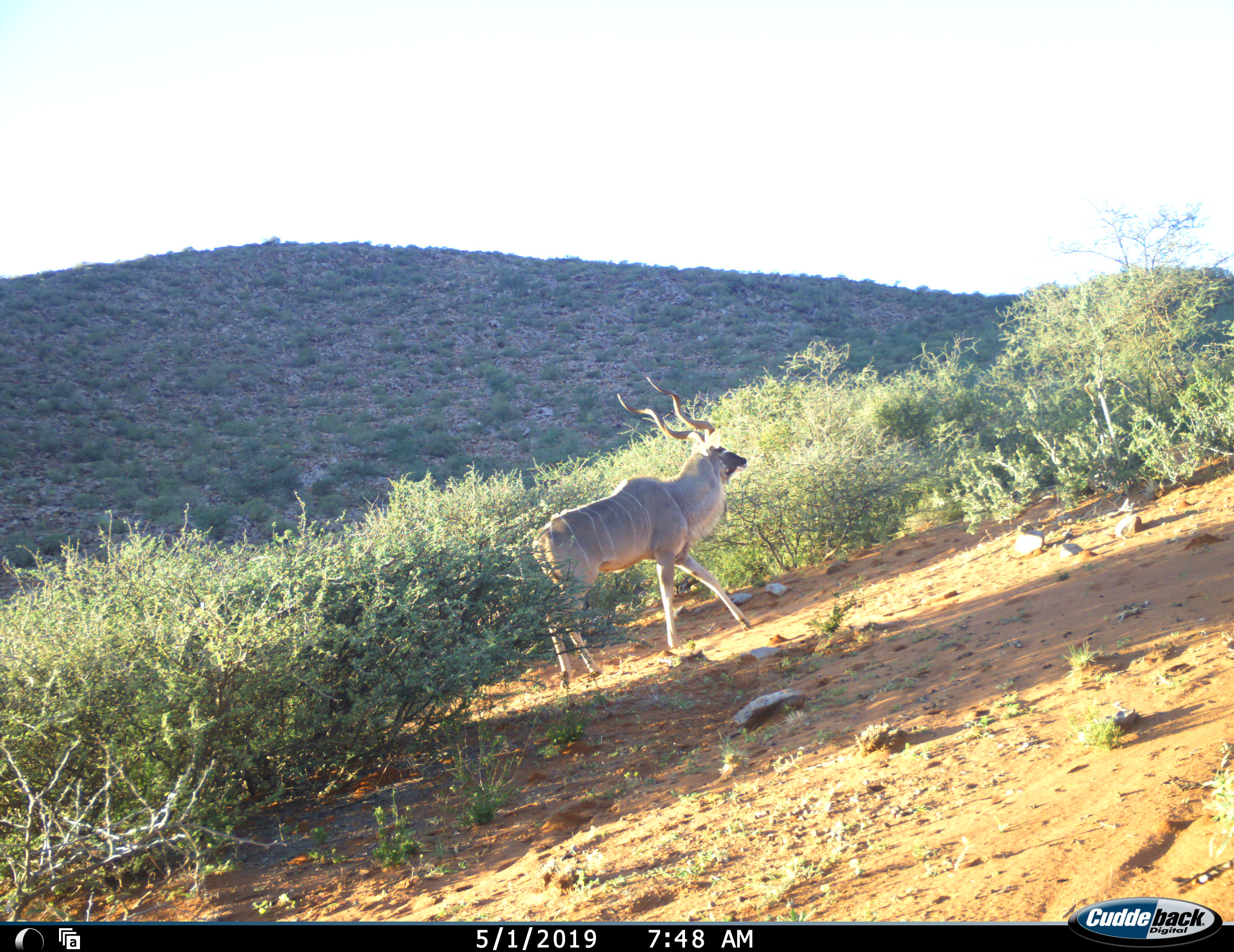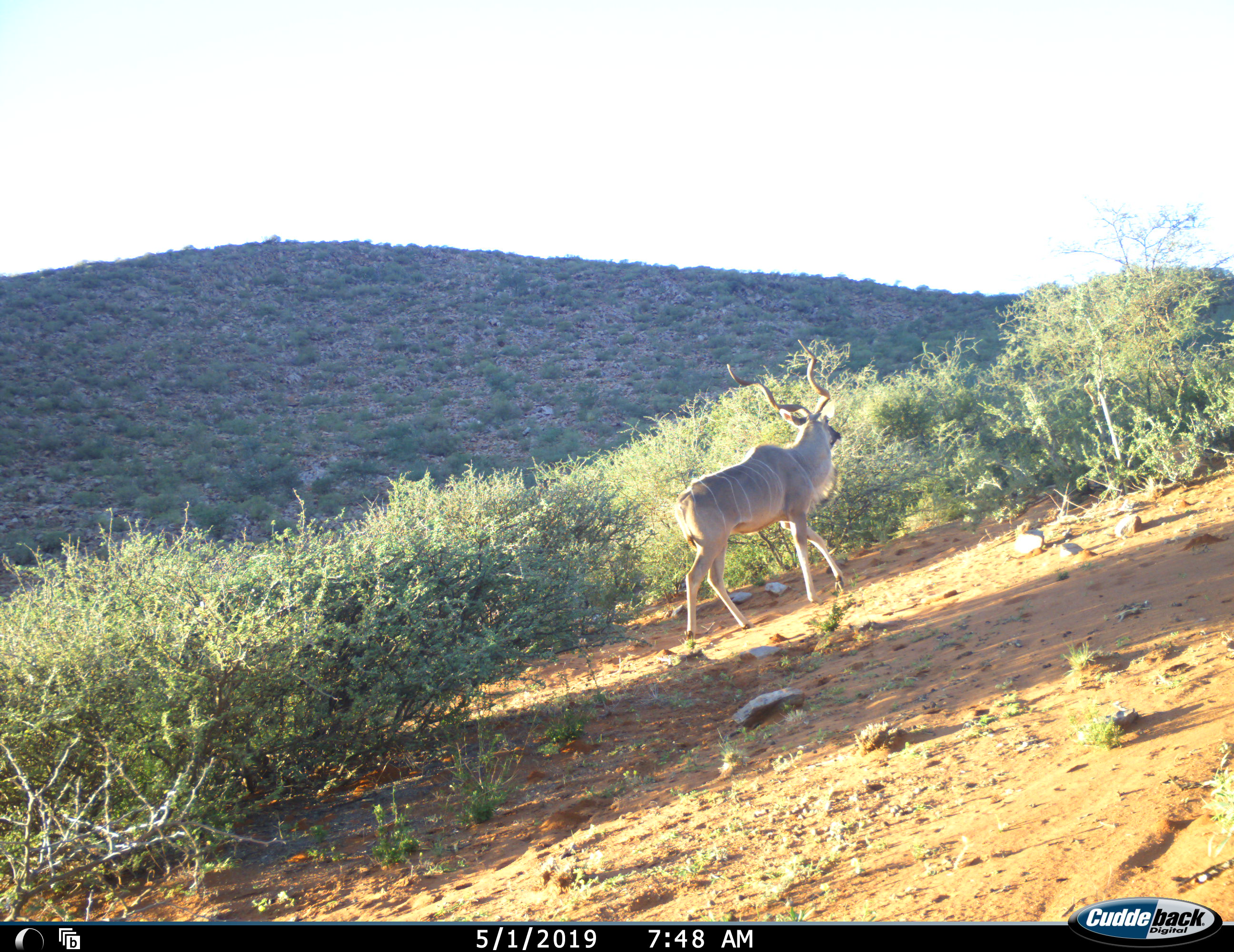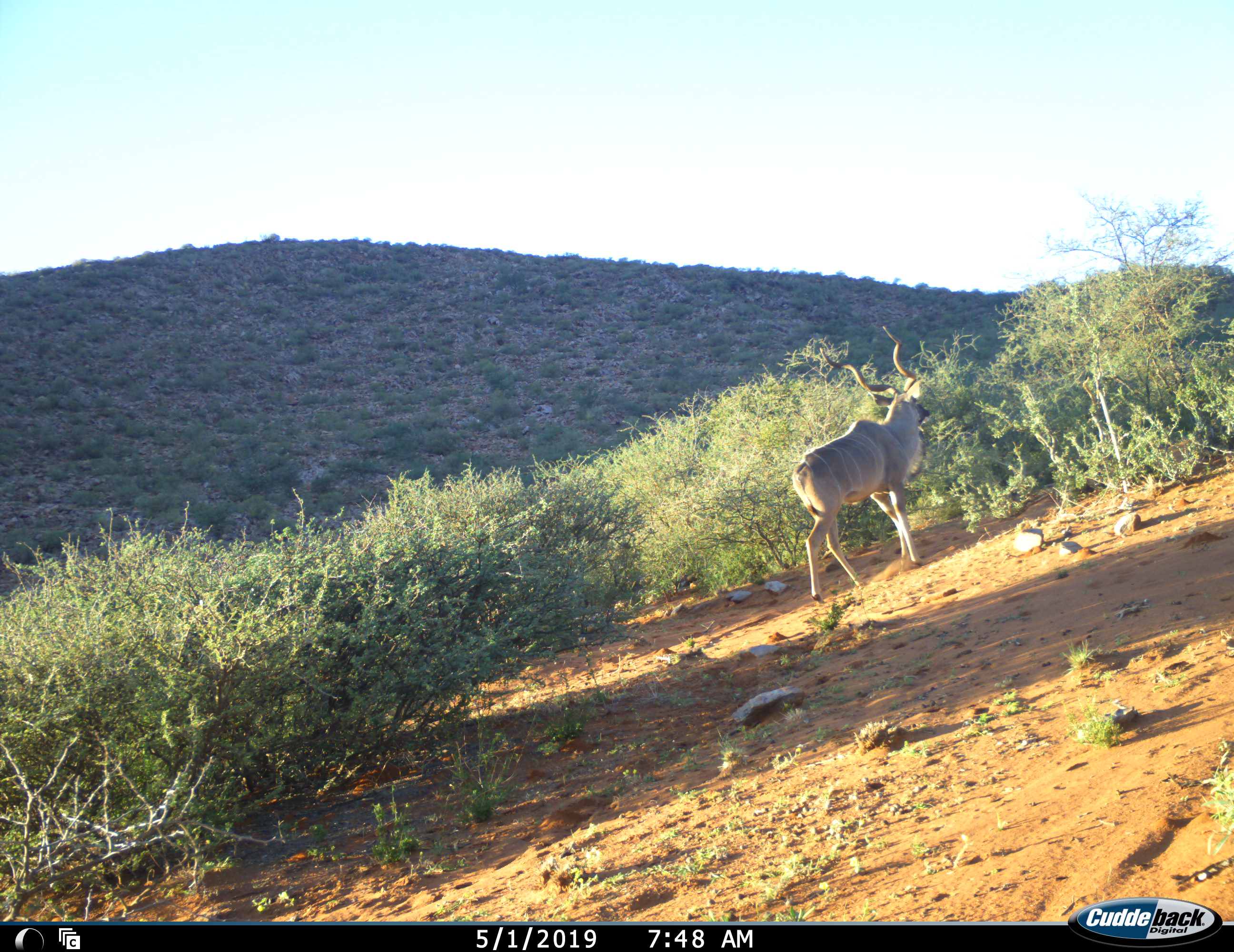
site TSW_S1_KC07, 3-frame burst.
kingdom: Animalia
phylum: Chordata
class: Mammalia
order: Artiodactyla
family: Bovidae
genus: Tragelaphus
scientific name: Tragelaphus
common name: kudu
Kudu (Tragelaphus), count 1. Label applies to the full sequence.